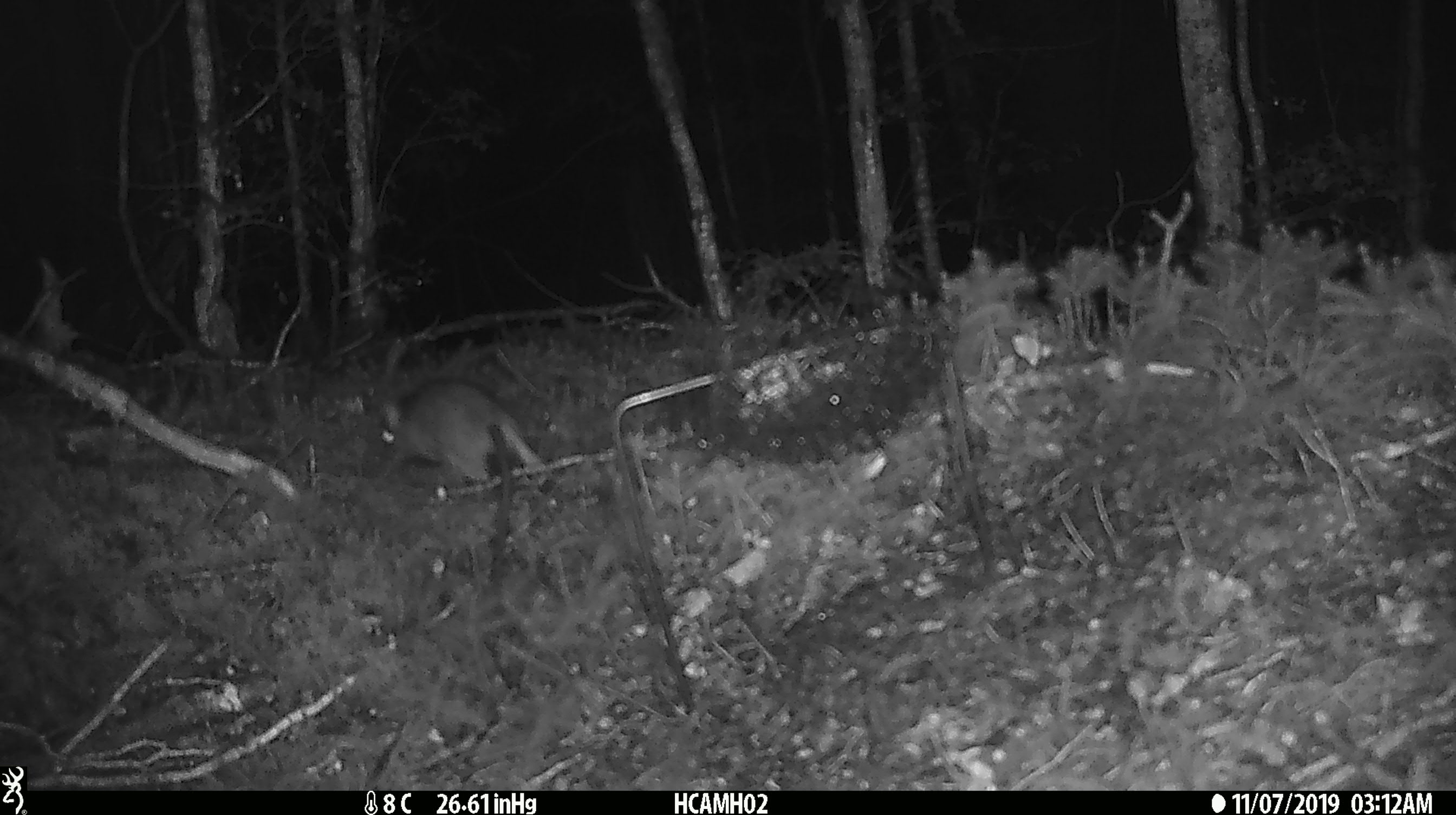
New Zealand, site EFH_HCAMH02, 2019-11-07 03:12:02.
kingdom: Animalia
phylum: Chordata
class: Mammalia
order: Rodentia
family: Muridae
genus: Rattus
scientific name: Rattus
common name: rat